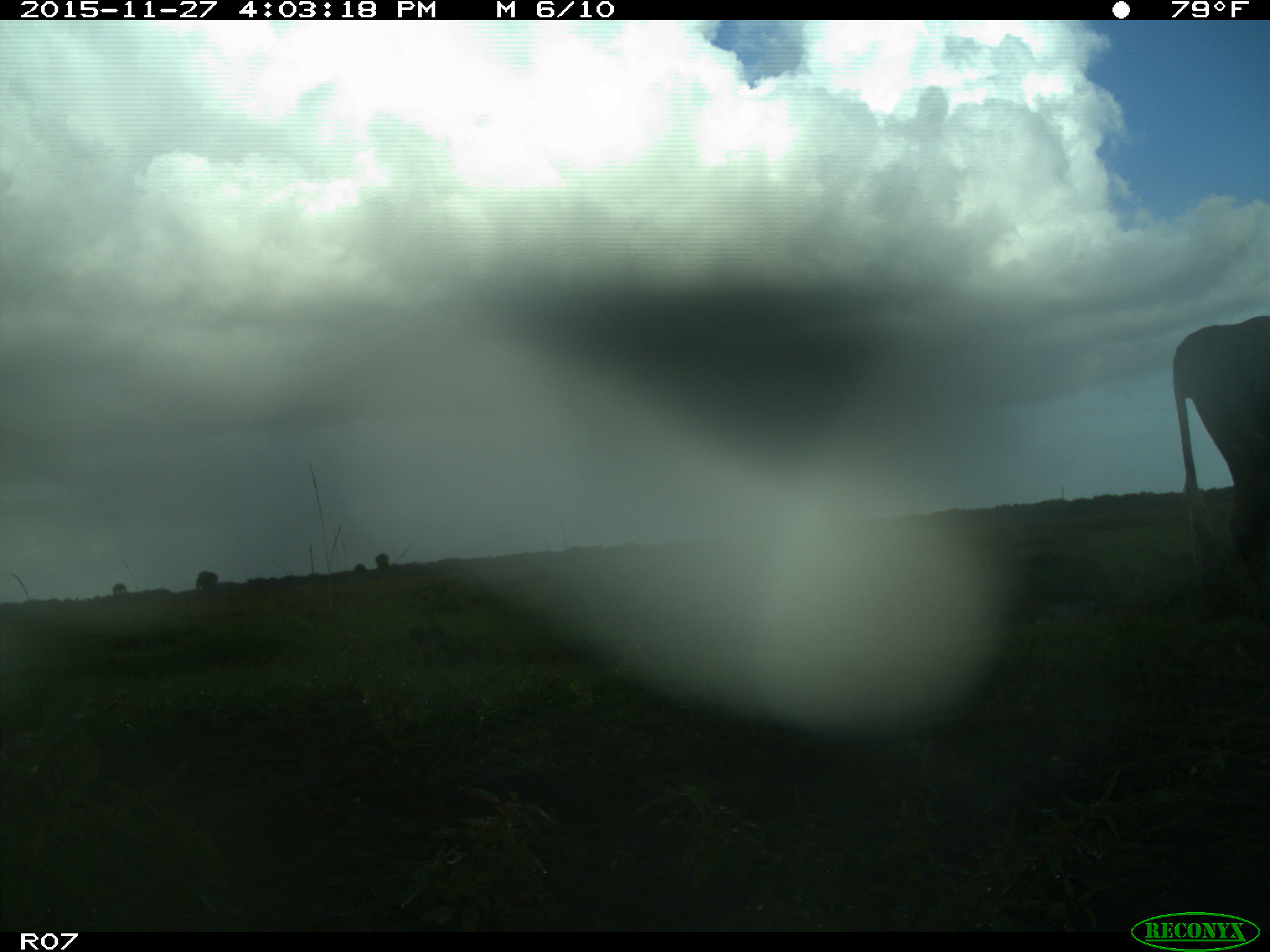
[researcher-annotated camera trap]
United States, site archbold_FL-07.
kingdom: Animalia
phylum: Chordata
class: Mammalia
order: Artiodactyla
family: Bovidae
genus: Bos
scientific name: Bos taurus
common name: domestic cow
Bos taurus (domestic cow).